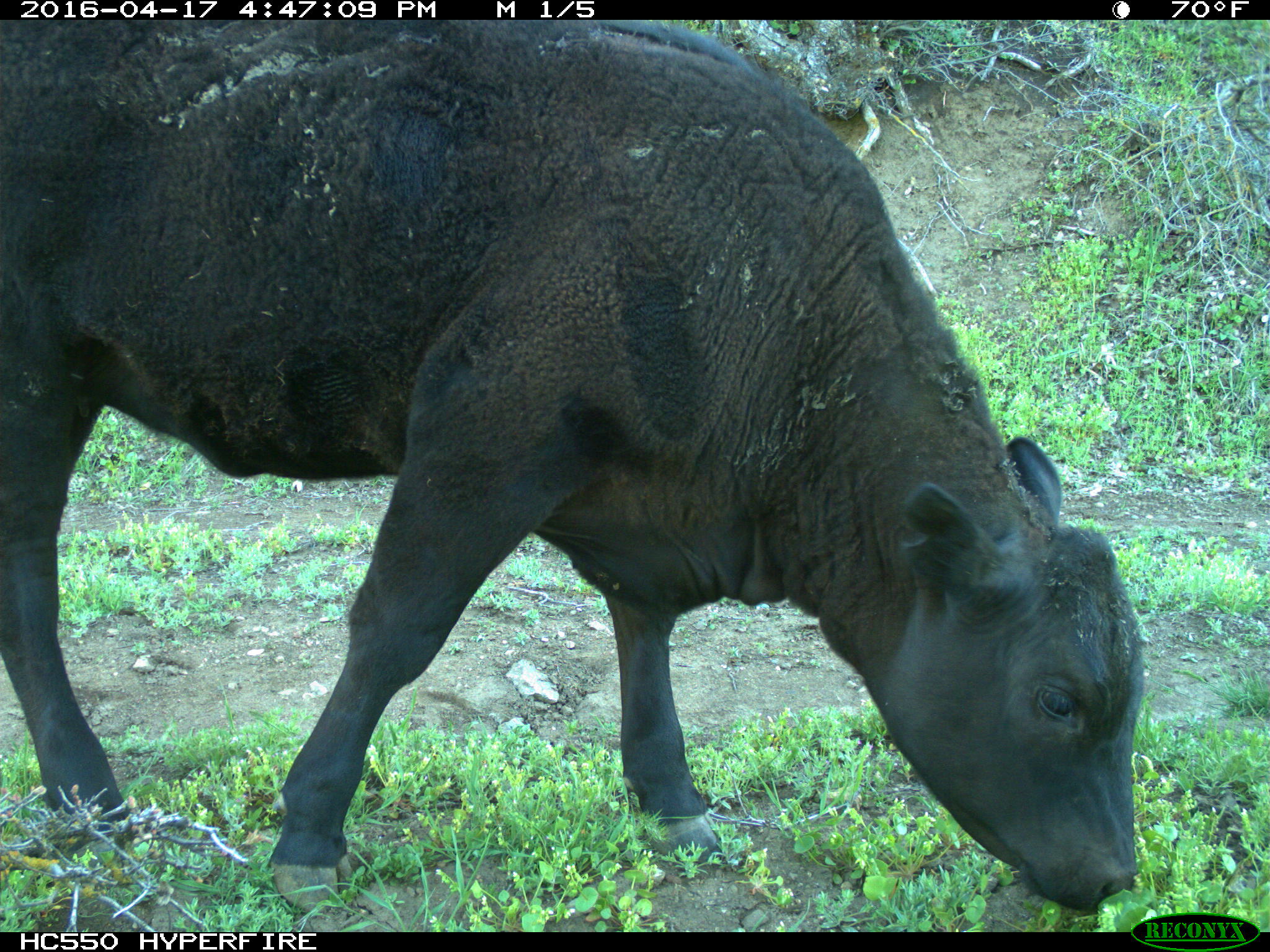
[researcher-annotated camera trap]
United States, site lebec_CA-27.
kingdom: Animalia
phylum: Chordata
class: Mammalia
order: Artiodactyla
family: Bovidae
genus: Bos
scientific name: Bos taurus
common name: domestic cow